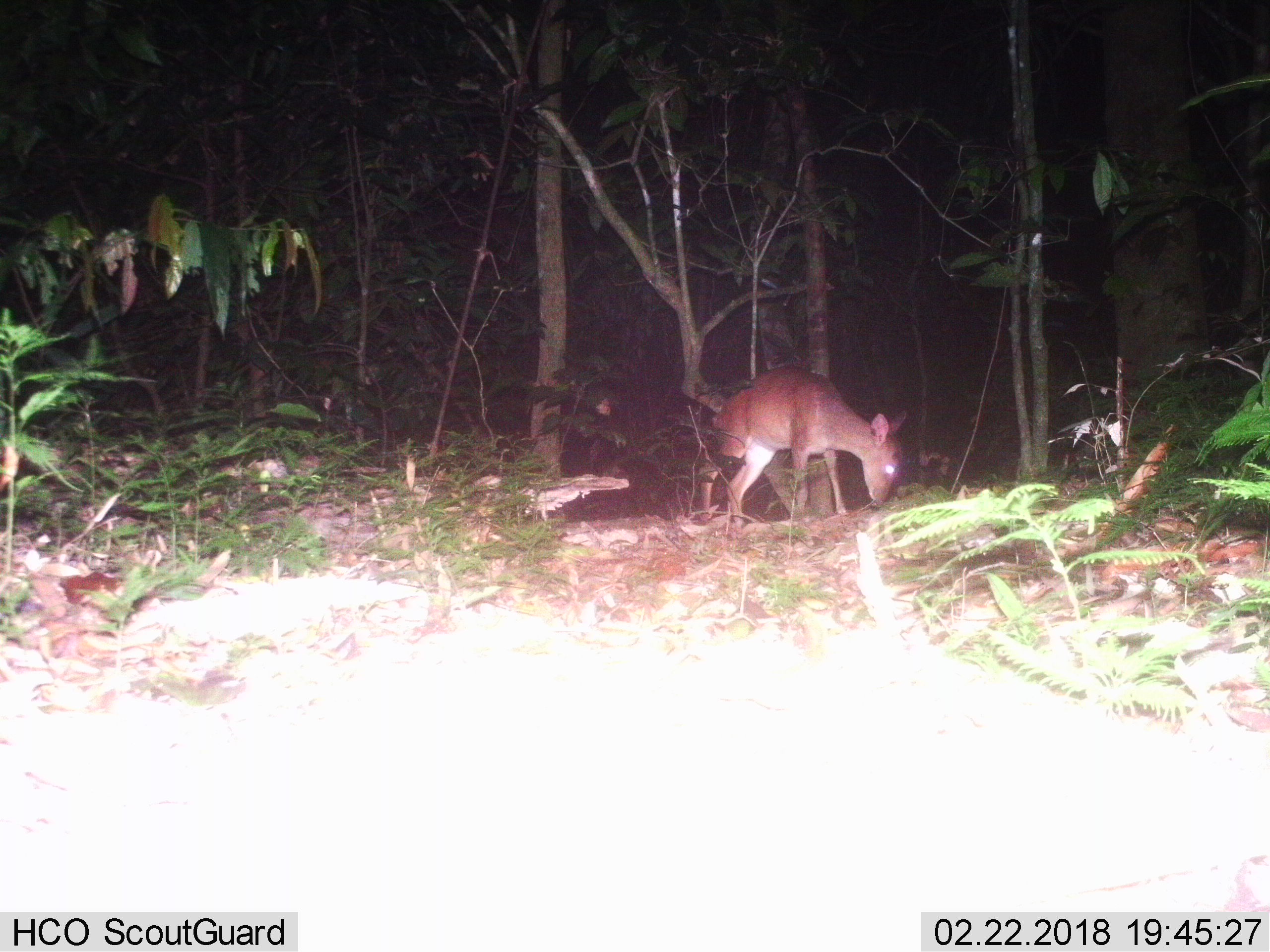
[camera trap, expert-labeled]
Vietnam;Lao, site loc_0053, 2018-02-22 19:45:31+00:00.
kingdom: Animalia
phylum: Chordata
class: Mammalia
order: Artiodactyla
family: Cervidae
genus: Muntiacus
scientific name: Muntiacus vuquangensis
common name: large-antlered muntjac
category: large antlered muntjac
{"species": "large antlered muntjac (large-antlered muntjac) (Muntiacus vuquangensis)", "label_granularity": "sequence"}